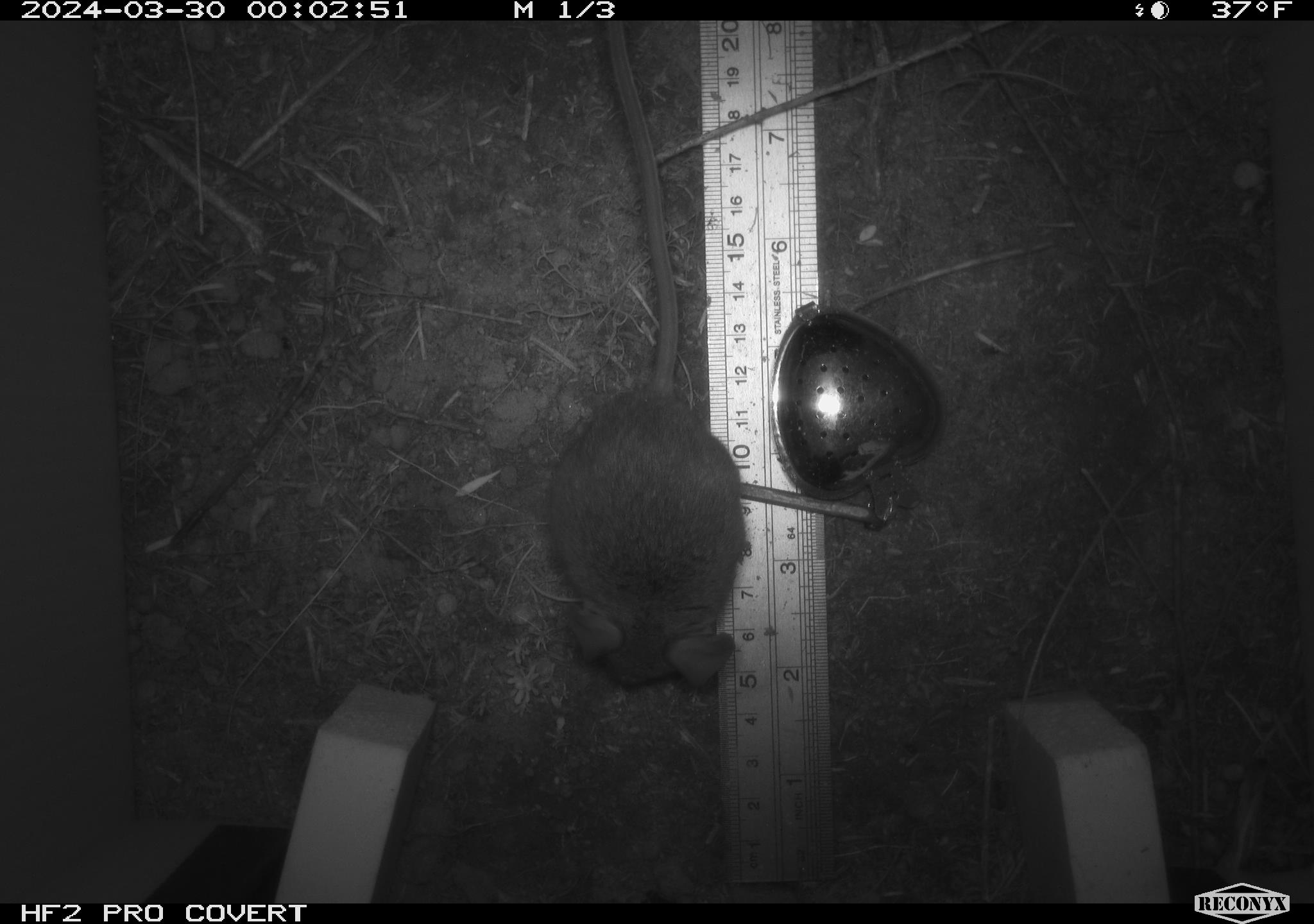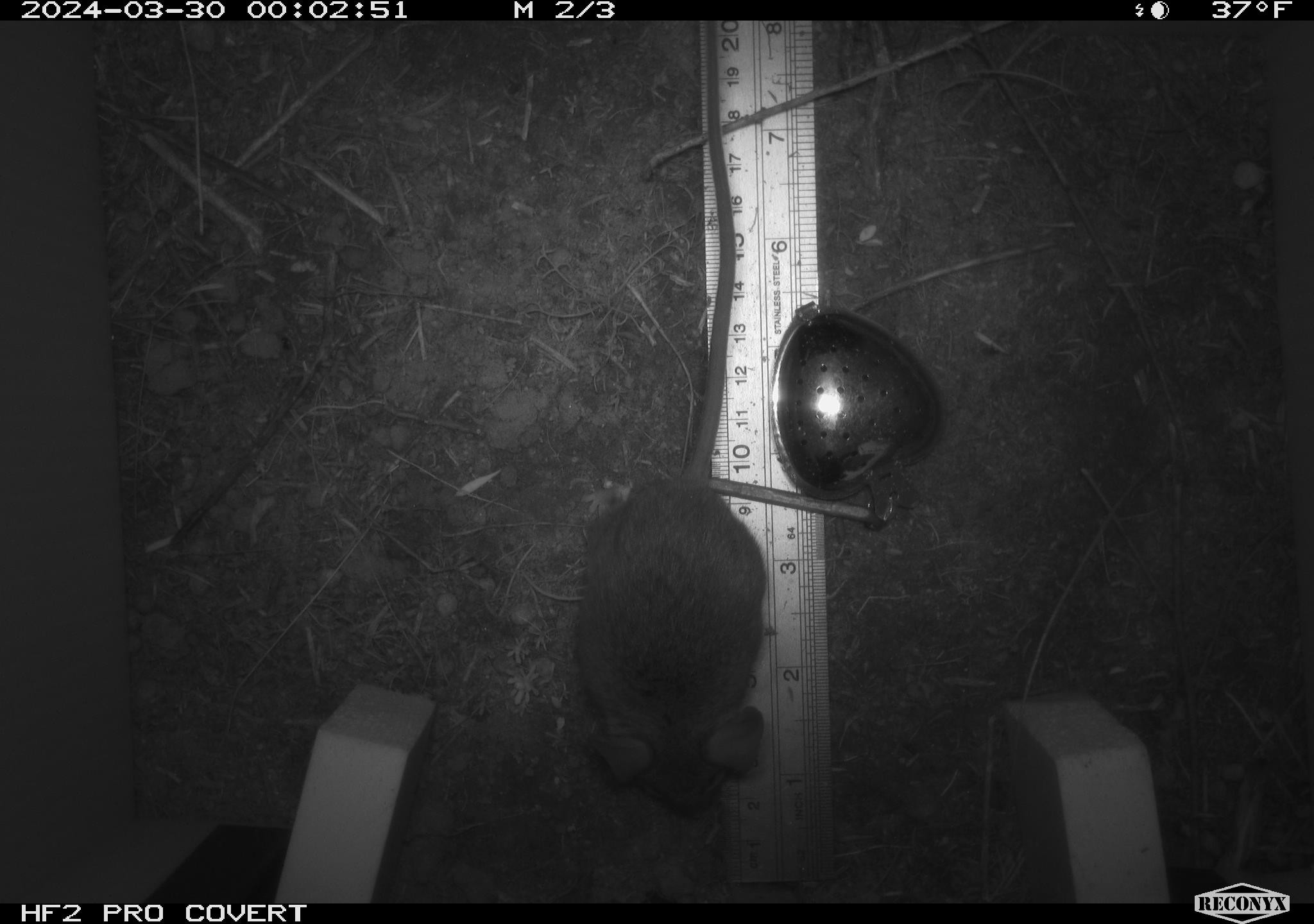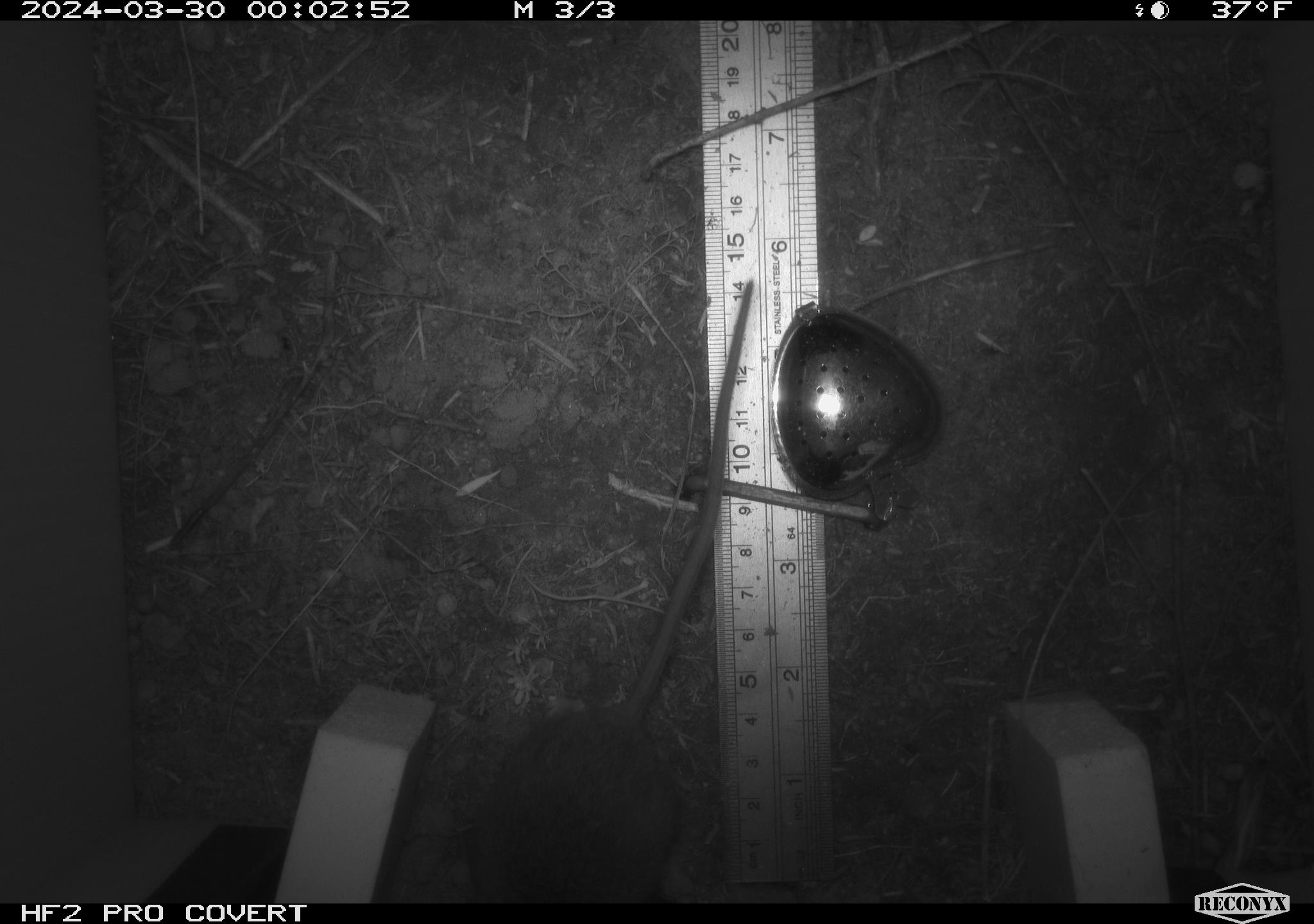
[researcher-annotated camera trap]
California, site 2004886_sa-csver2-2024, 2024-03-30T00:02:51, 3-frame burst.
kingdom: Animalia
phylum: Chordata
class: Mammalia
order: Rodentia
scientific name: Rodentia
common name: rodent